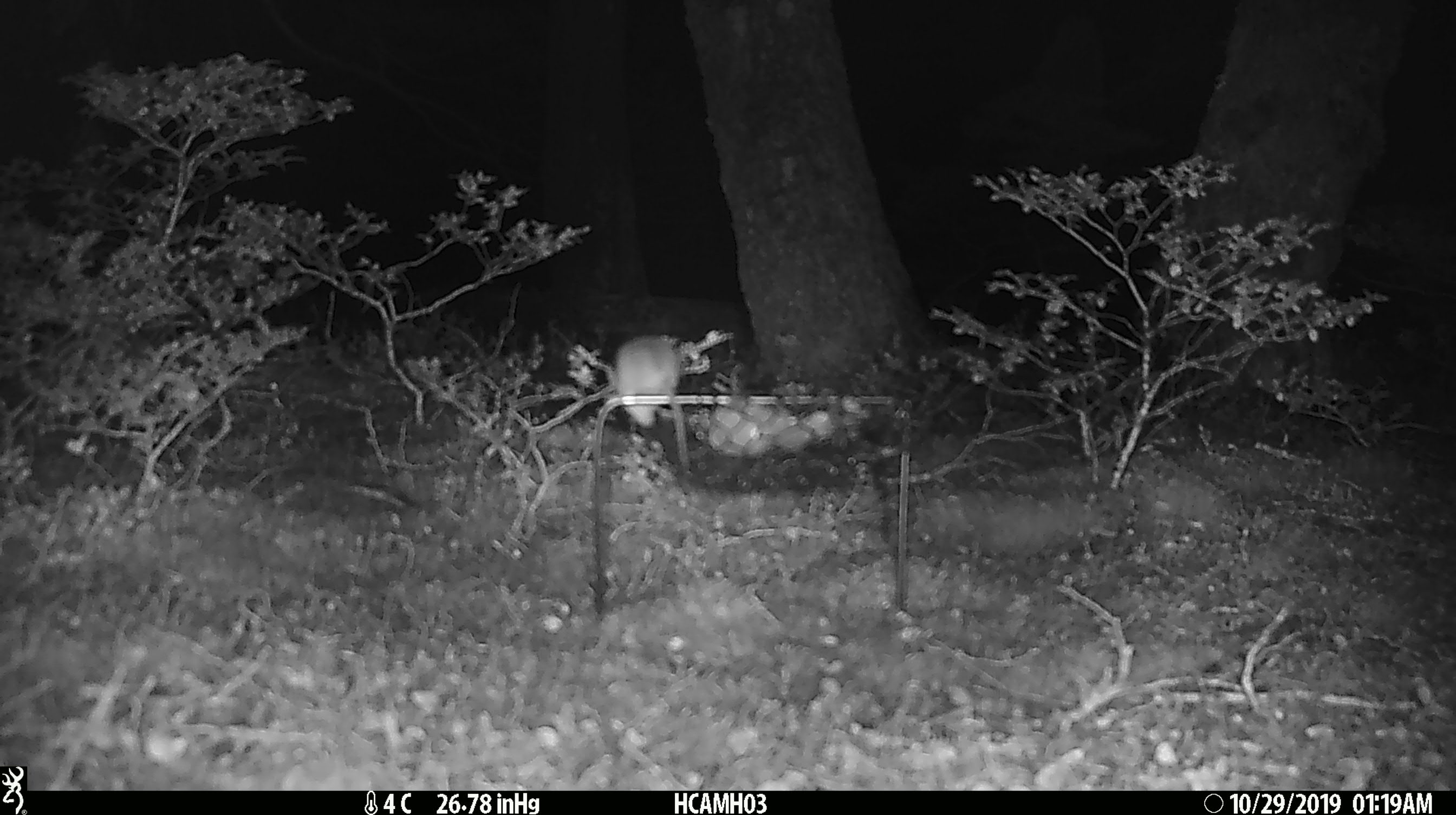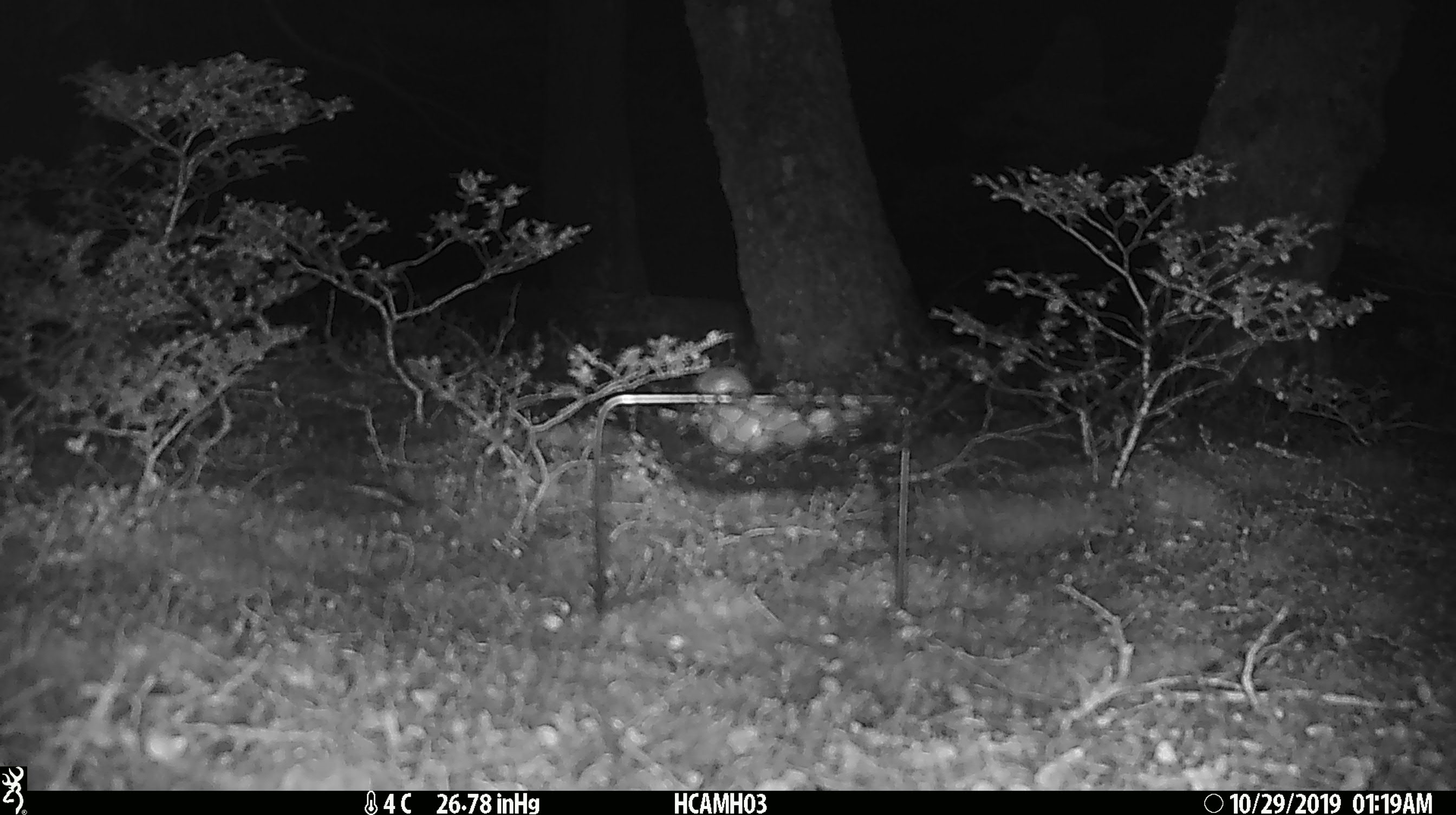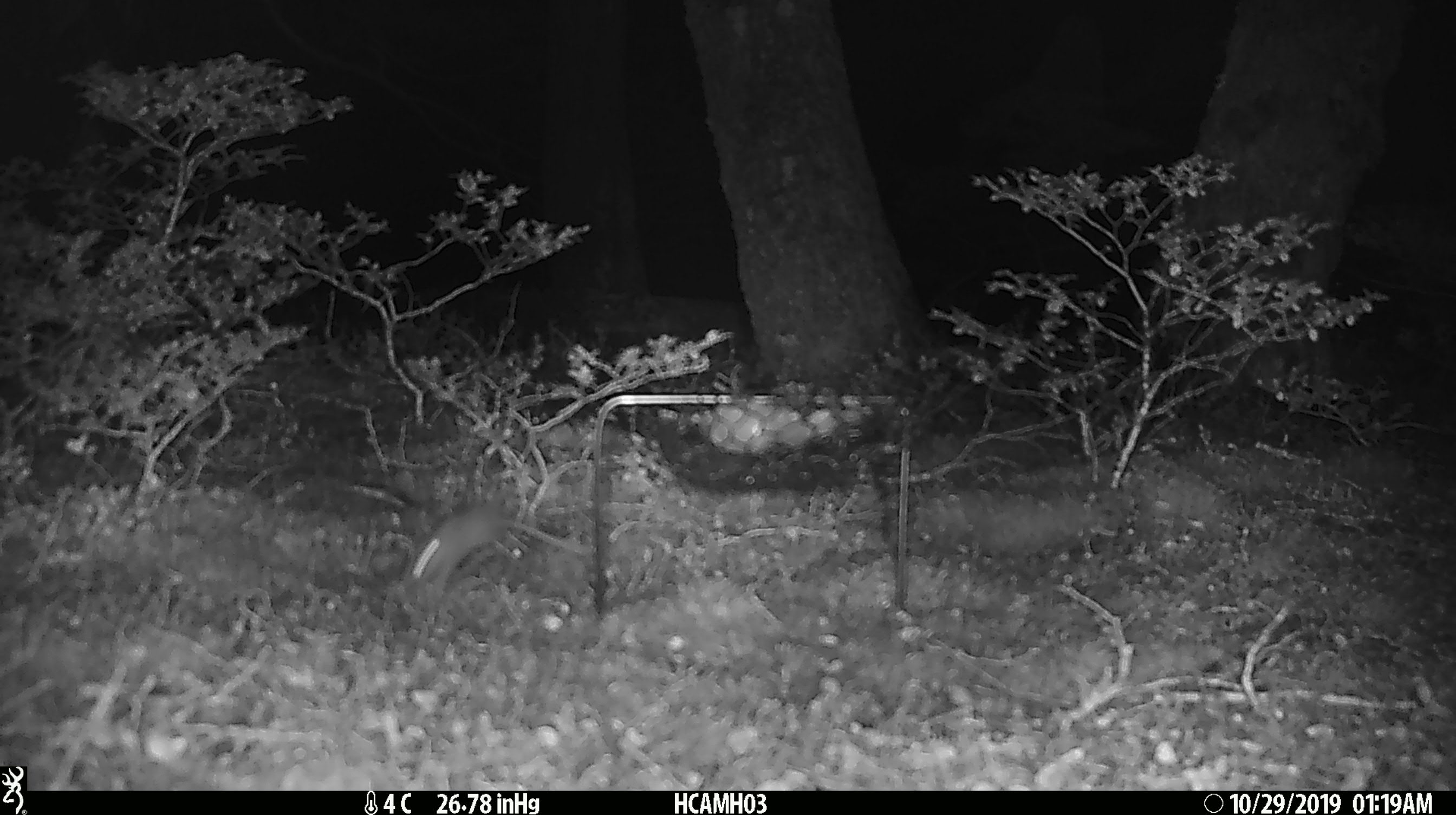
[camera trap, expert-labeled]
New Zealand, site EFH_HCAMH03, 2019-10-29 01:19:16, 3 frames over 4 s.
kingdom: Animalia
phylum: Chordata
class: Mammalia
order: Rodentia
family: Muridae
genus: Mus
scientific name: Mus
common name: mouse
Mouse (Mus).